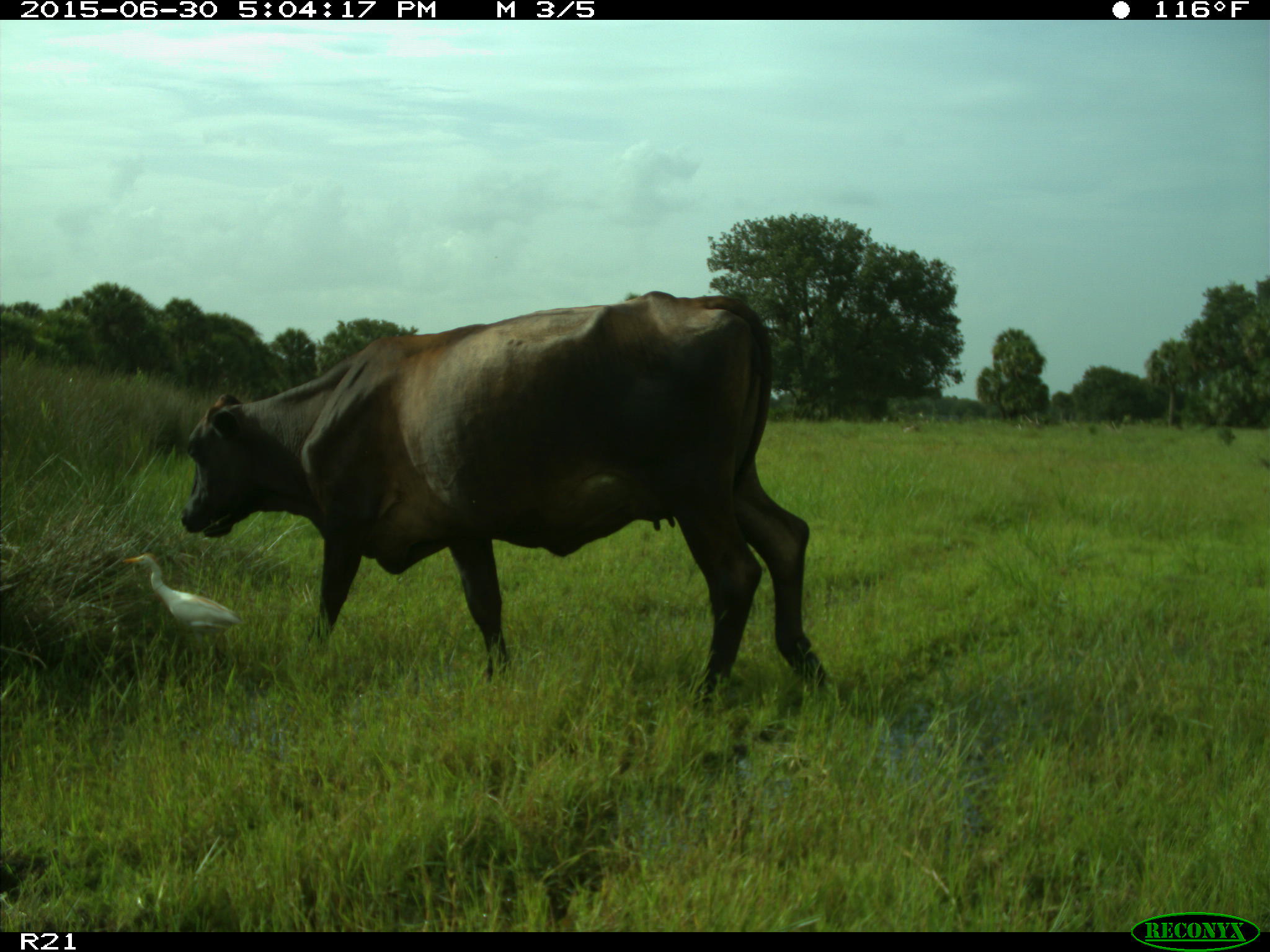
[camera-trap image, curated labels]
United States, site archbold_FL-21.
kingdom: Animalia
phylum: Chordata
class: Mammalia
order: Artiodactyla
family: Bovidae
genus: Bos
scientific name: Bos taurus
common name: domestic cow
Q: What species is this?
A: Bos taurus (domestic cow).